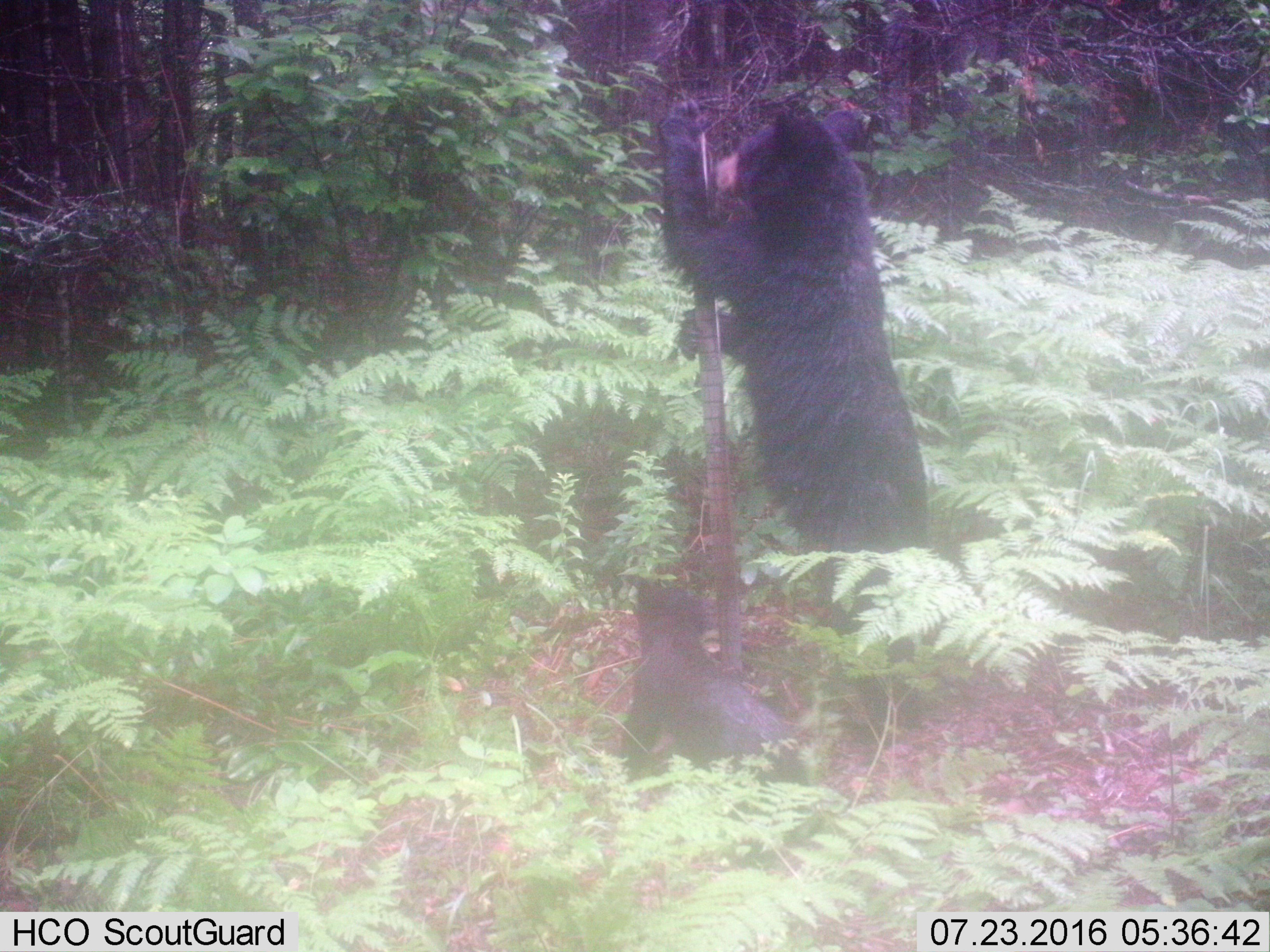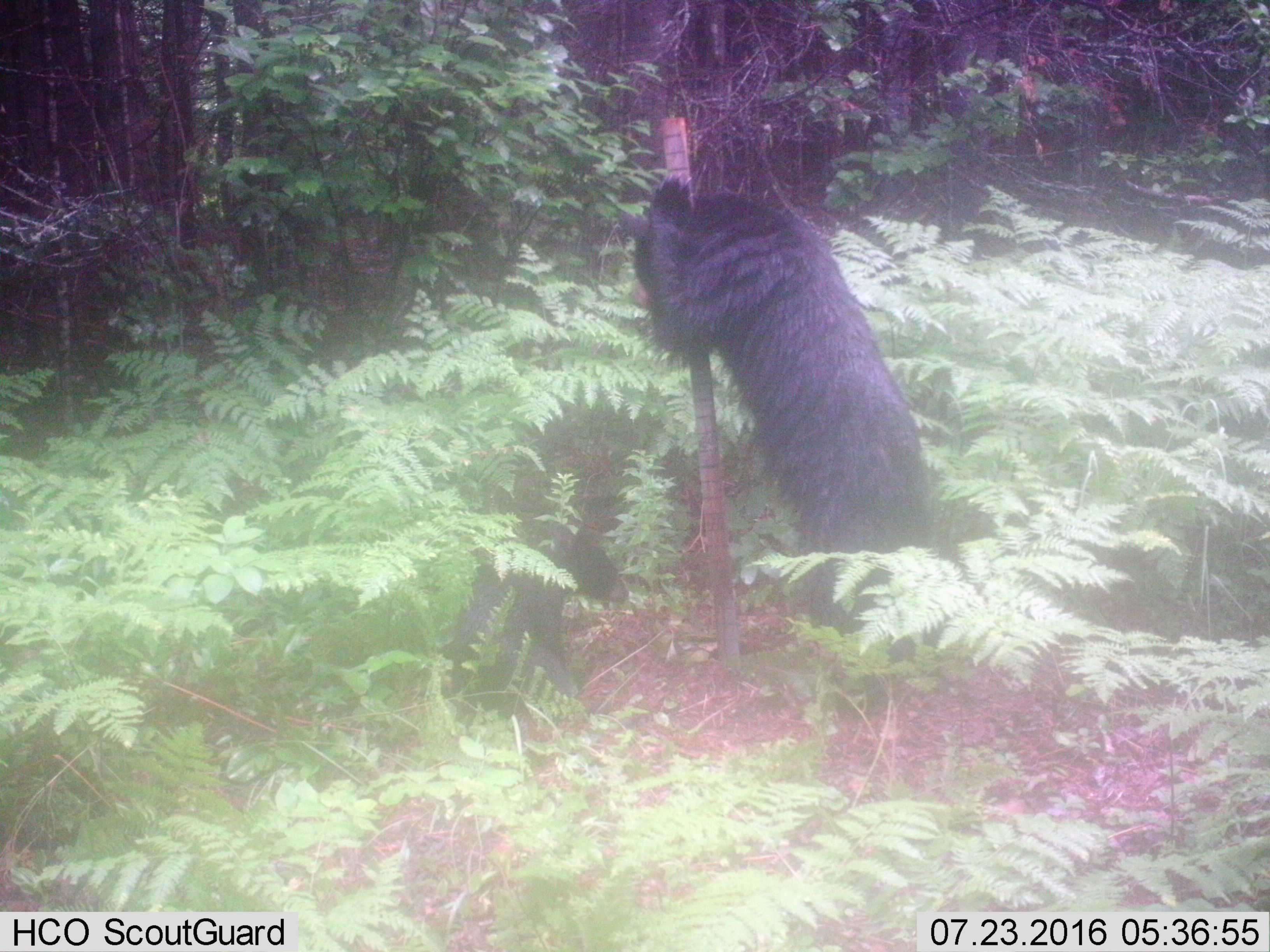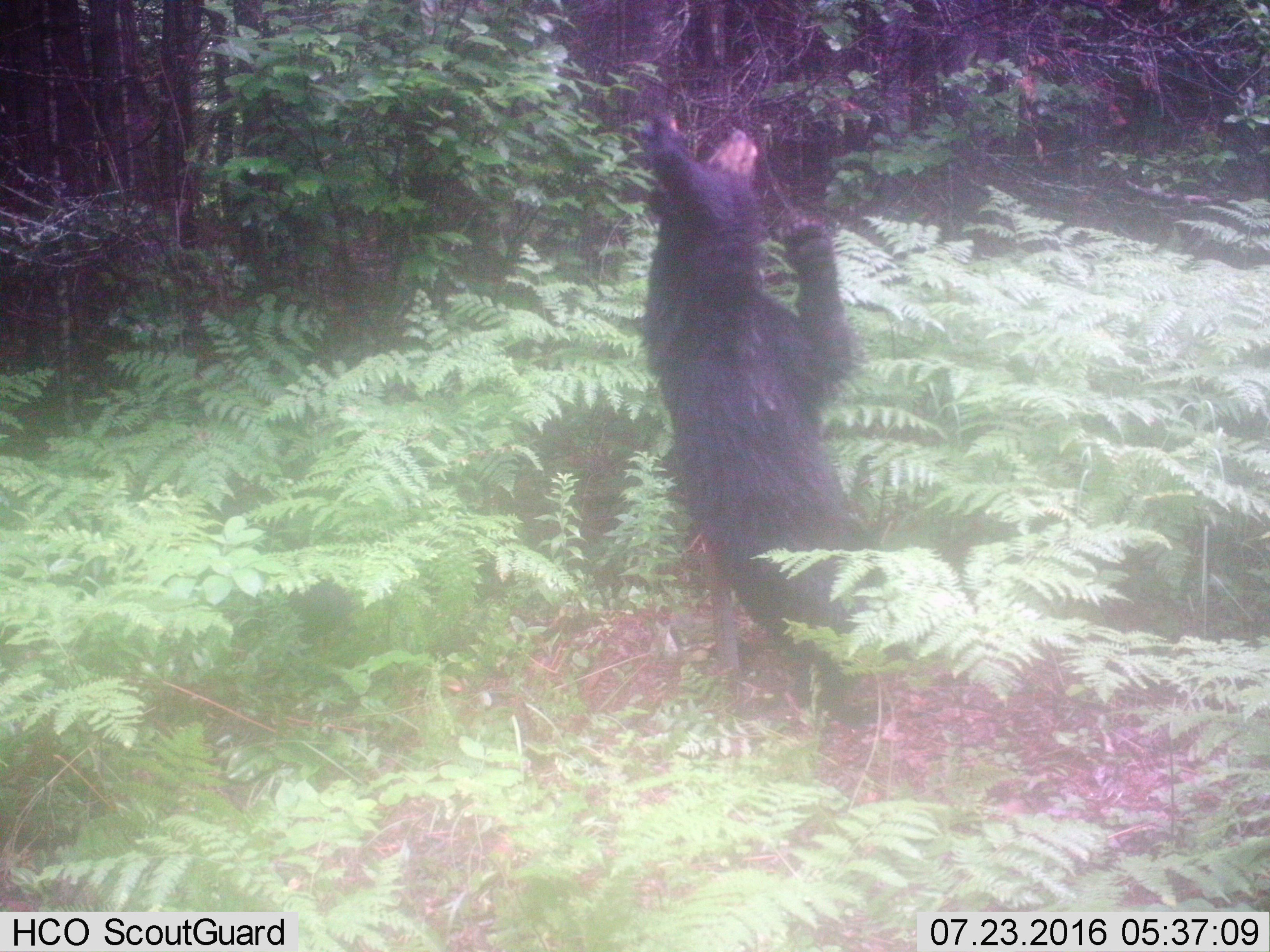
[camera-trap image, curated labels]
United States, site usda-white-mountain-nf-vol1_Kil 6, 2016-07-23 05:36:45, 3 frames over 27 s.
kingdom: Animalia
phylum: Chordata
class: Mammalia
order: Carnivora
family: Ursidae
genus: Ursus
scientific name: Ursus americanus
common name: black bear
Black bear (Ursus americanus).